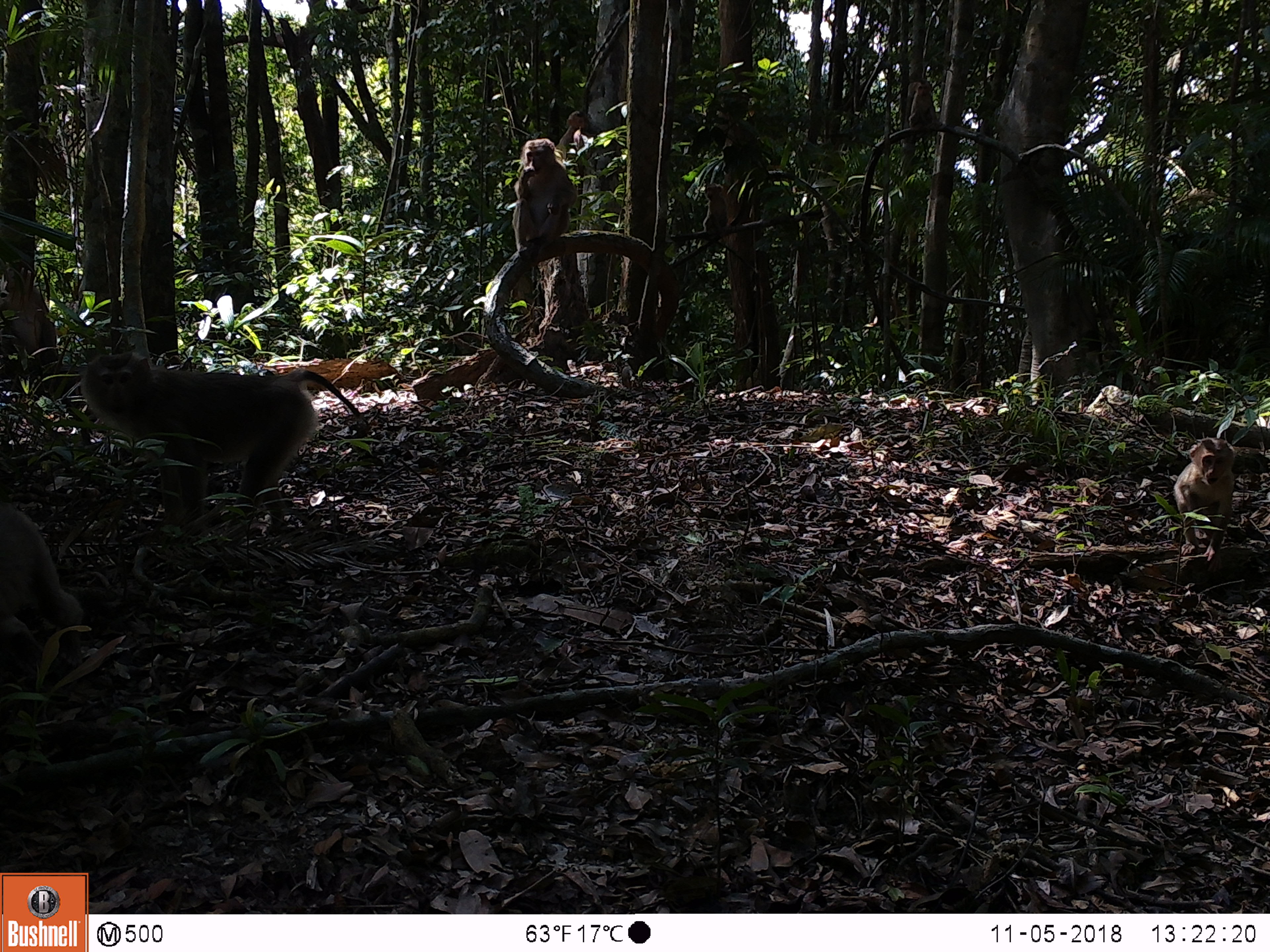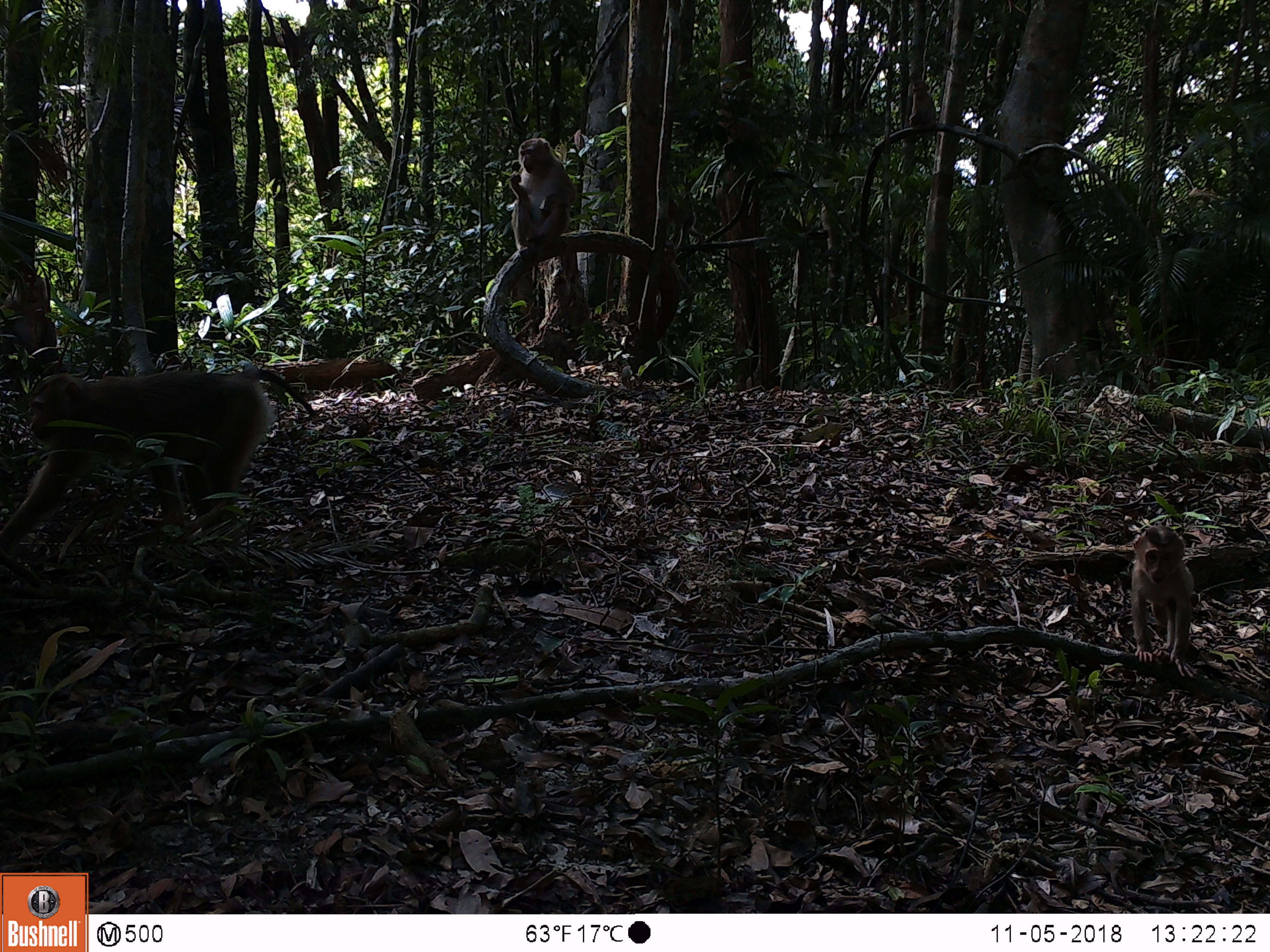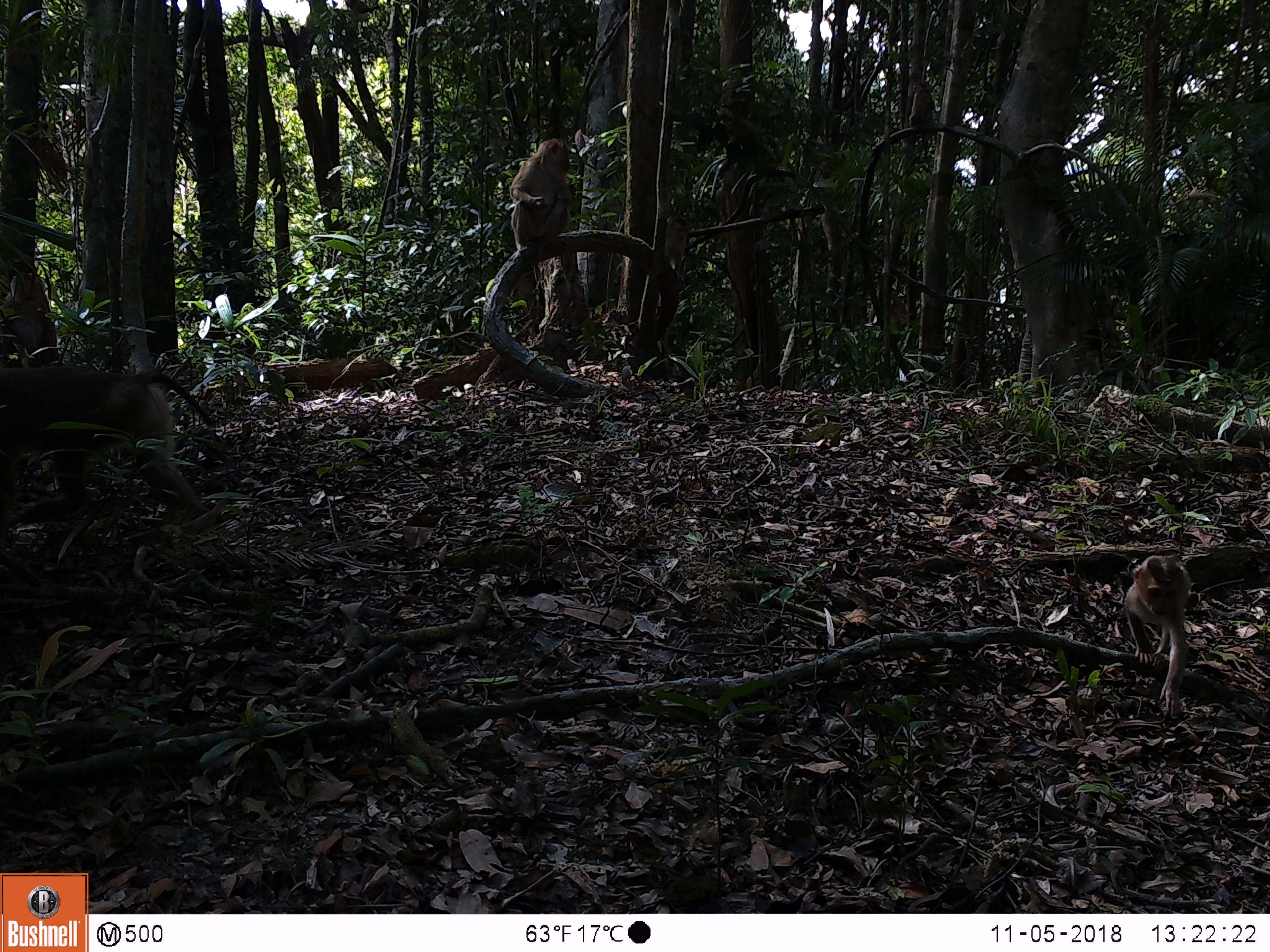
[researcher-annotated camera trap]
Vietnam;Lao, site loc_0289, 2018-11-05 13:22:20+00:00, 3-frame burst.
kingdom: Animalia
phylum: Chordata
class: Mammalia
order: Primates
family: Cercopithecidae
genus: Macaca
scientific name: Macaca nemestrina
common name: pig-tailed macaque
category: pig tailed macaque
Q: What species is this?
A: Pig tailed macaque (pig-tailed macaque) (Macaca nemestrina).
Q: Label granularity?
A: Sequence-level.